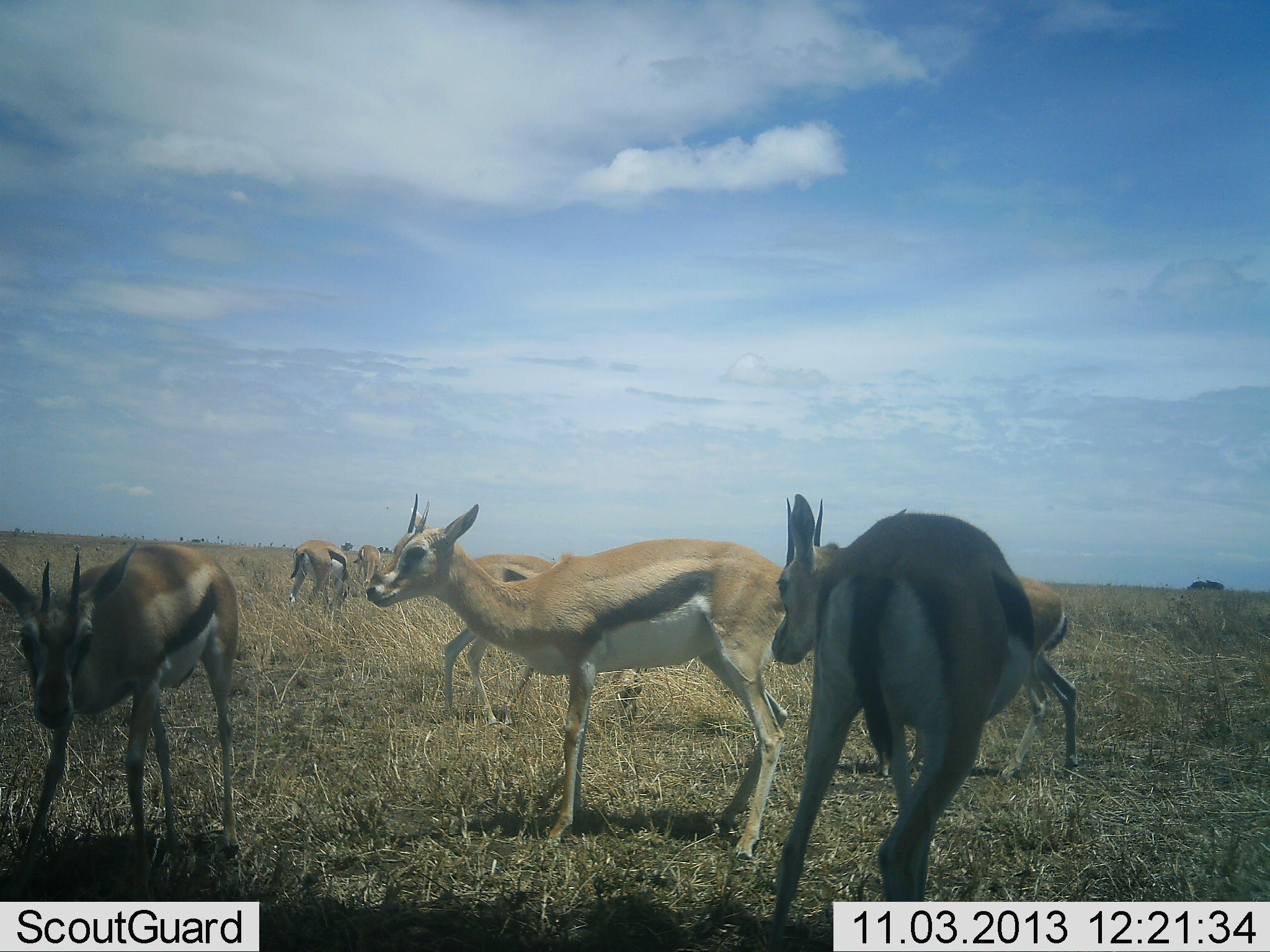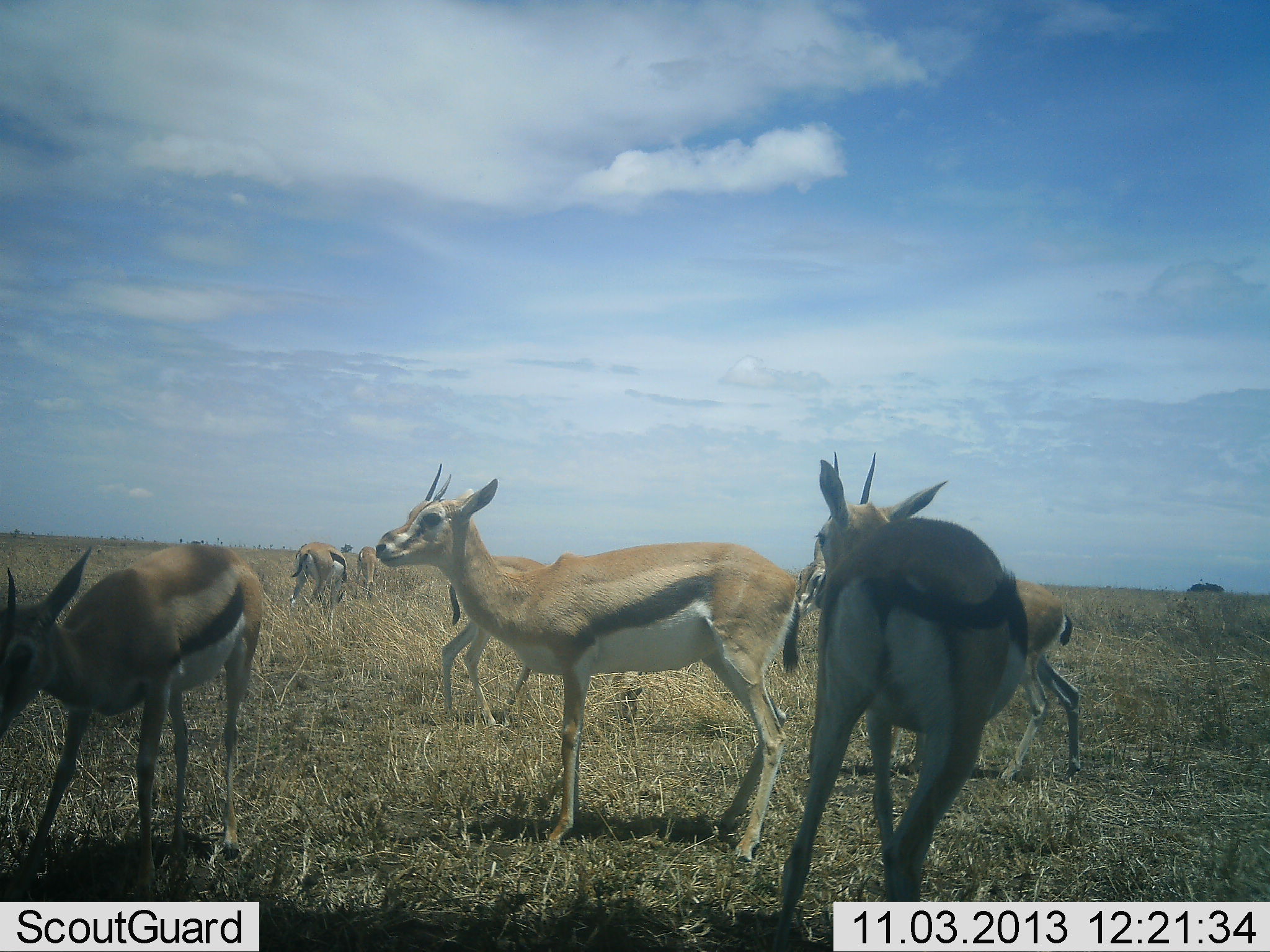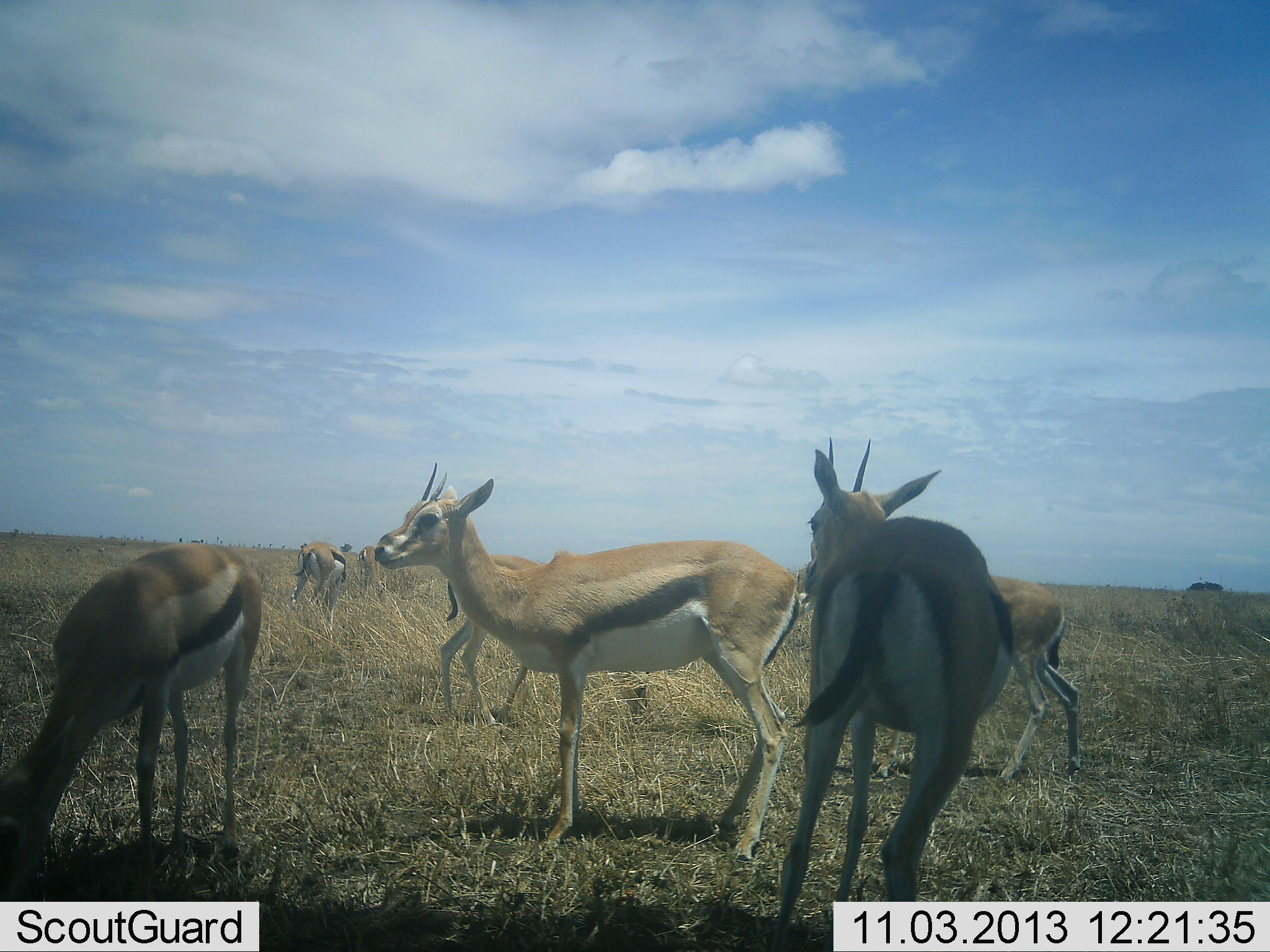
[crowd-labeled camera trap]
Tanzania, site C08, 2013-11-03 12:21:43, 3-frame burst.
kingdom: Animalia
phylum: Chordata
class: Mammalia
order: Artiodactyla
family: Bovidae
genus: Eudorcas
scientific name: Eudorcas thomsonii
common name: thomson's gazelle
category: gazellethomsons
Gazellethomsons (thomson's gazelle) (Eudorcas thomsonii), count 7. Behavior (volunteer vote fractions): standing 70%, resting 2%, moving 21%, interacting 12%. Young present (vote fraction): 5%. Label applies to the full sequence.